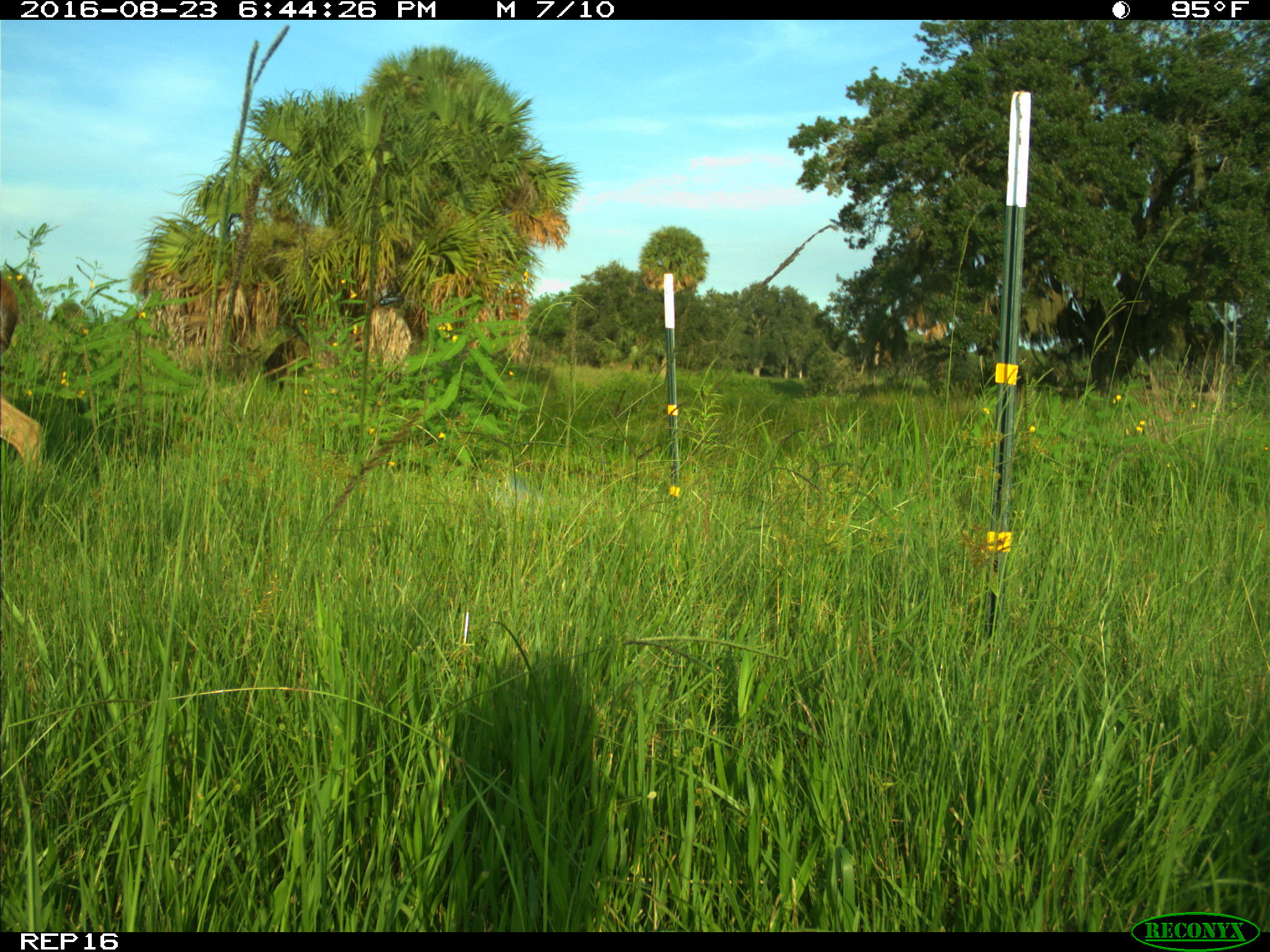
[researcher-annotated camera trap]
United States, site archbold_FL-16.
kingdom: Animalia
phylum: Chordata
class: Mammalia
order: Artiodactyla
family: Cervidae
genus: Odocoileus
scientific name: Odocoileus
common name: deer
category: unidentified deer